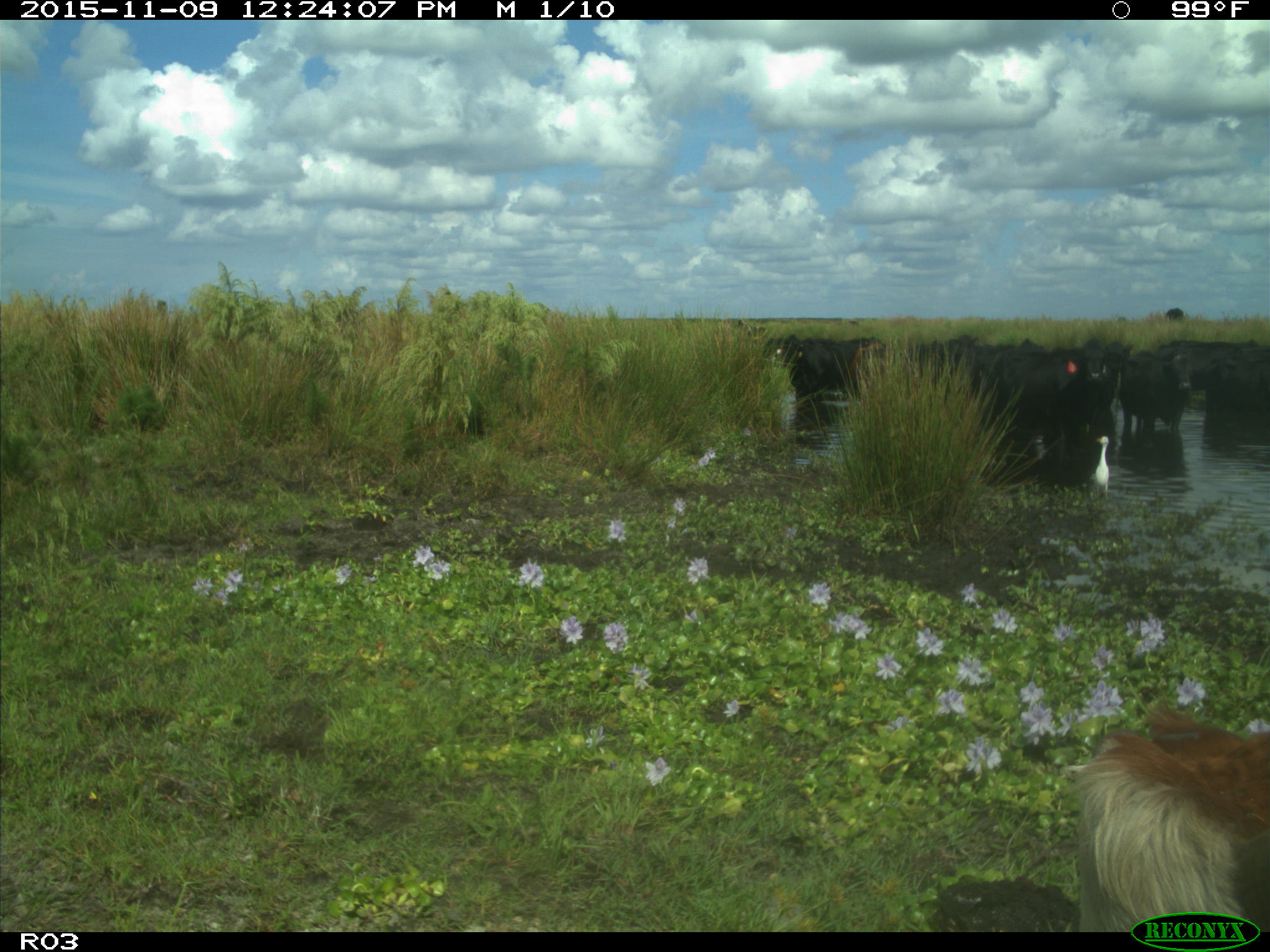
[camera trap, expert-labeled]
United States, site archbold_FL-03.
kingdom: Animalia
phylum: Chordata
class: Mammalia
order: Artiodactyla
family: Bovidae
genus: Bos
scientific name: Bos taurus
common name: domestic cow